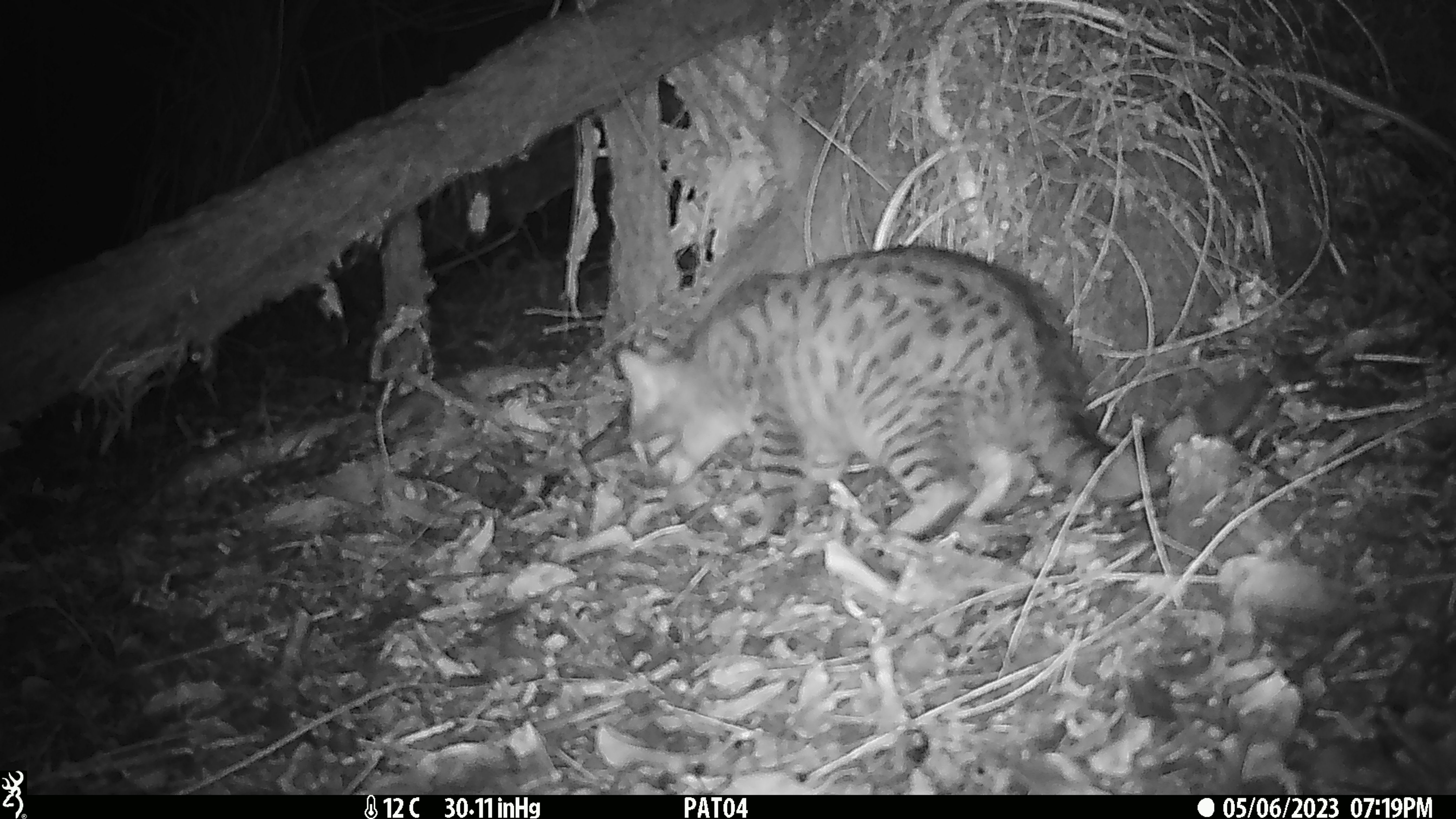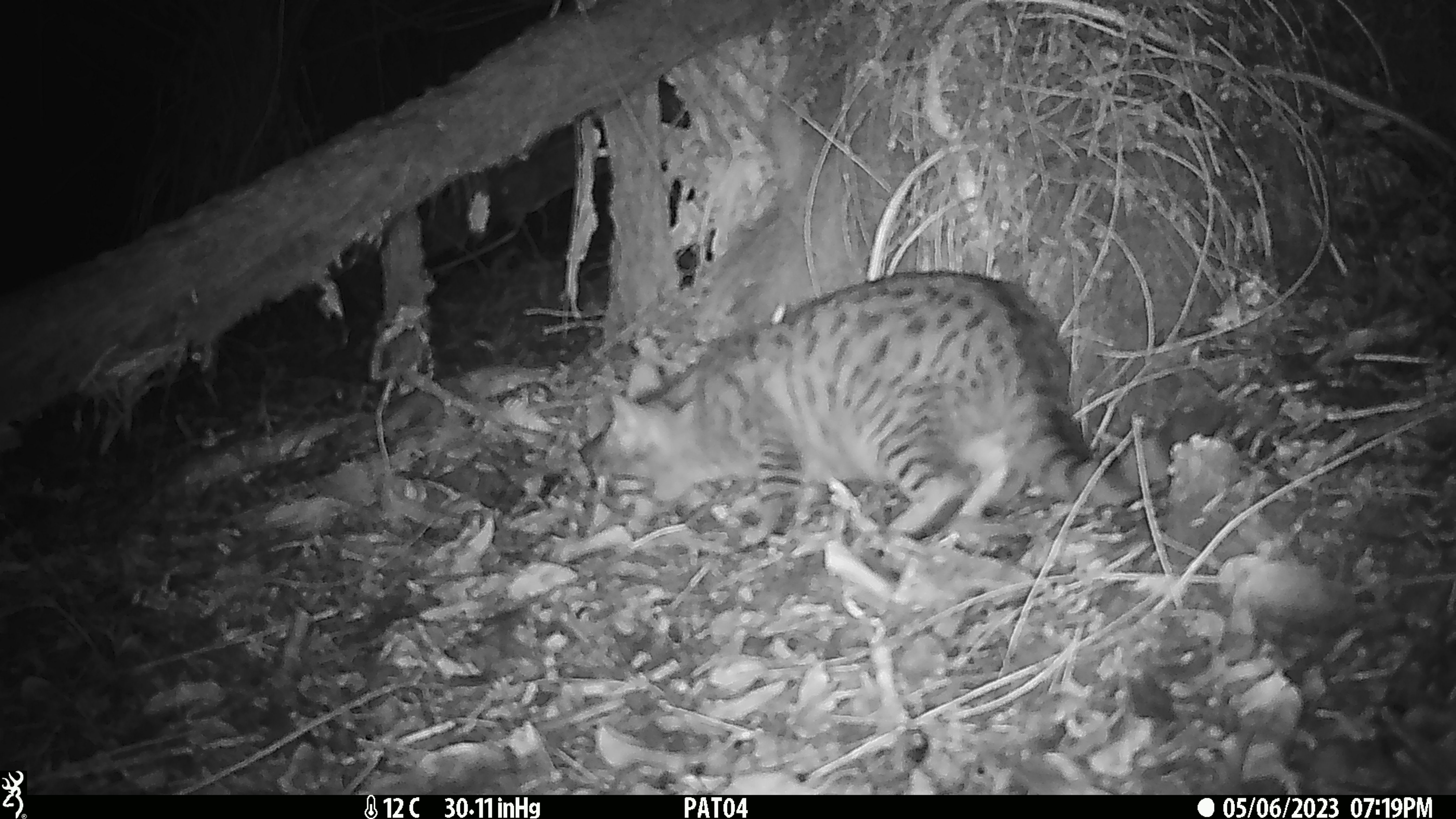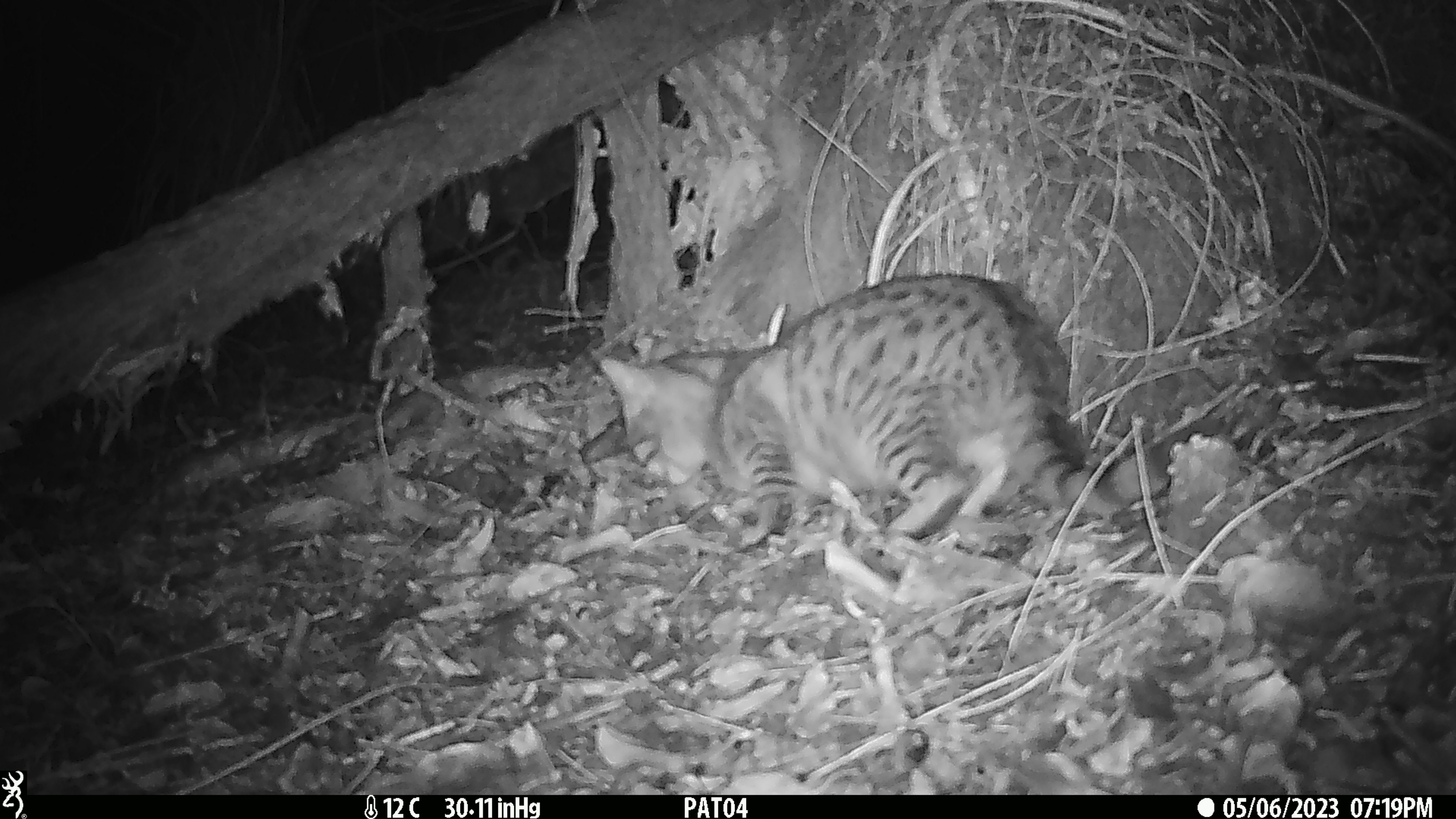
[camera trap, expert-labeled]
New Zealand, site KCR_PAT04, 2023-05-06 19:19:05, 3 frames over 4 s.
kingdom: Animalia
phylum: Chordata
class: Mammalia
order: Carnivora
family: Felidae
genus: Felis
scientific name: Felis catus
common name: domestic cat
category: cat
Cat (domestic cat) (Felis catus).